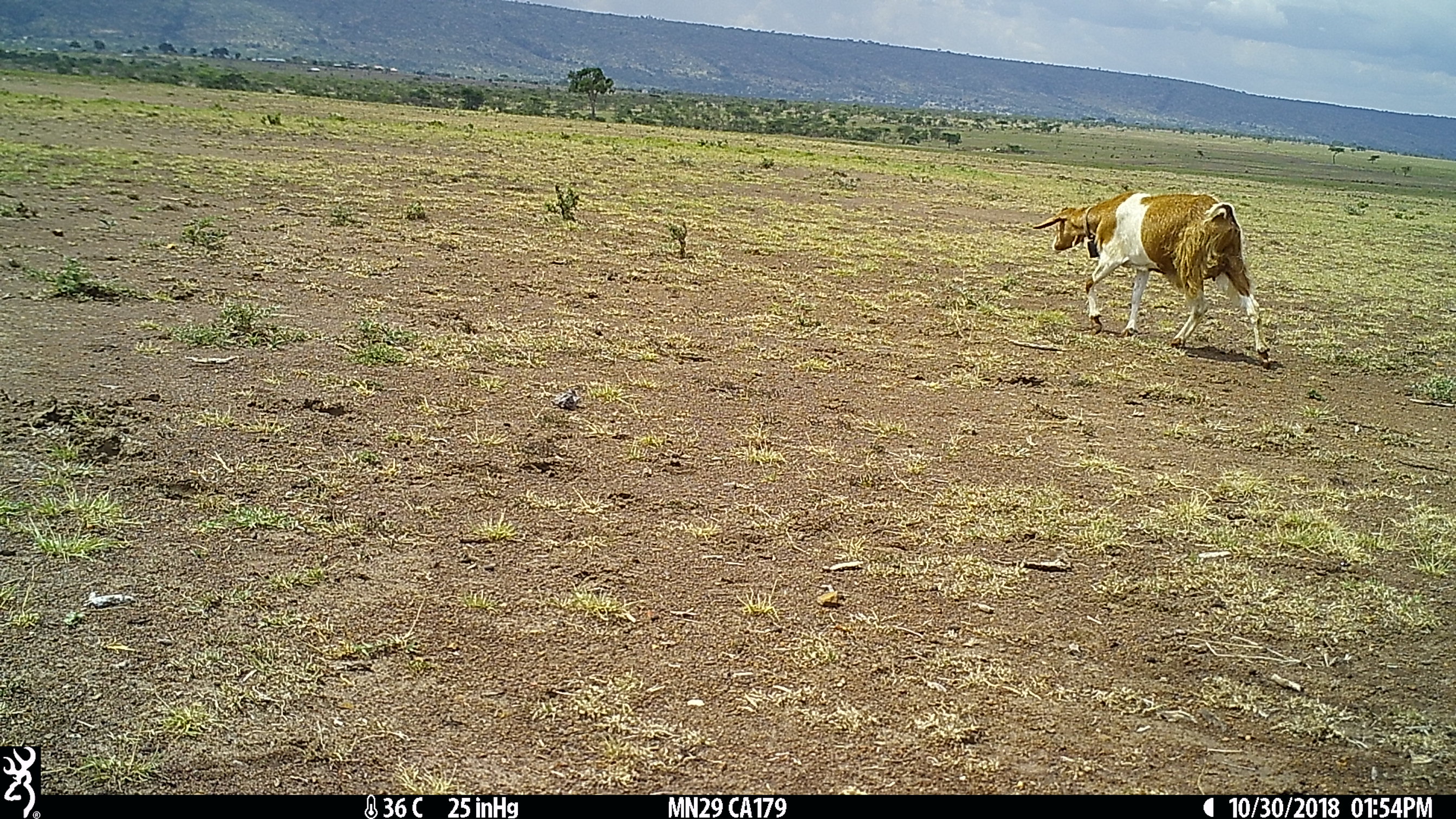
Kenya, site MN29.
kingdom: Animalia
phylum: Chordata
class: Mammalia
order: Artiodactyla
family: Bovidae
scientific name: Bovidae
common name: sheep or goat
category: shoat